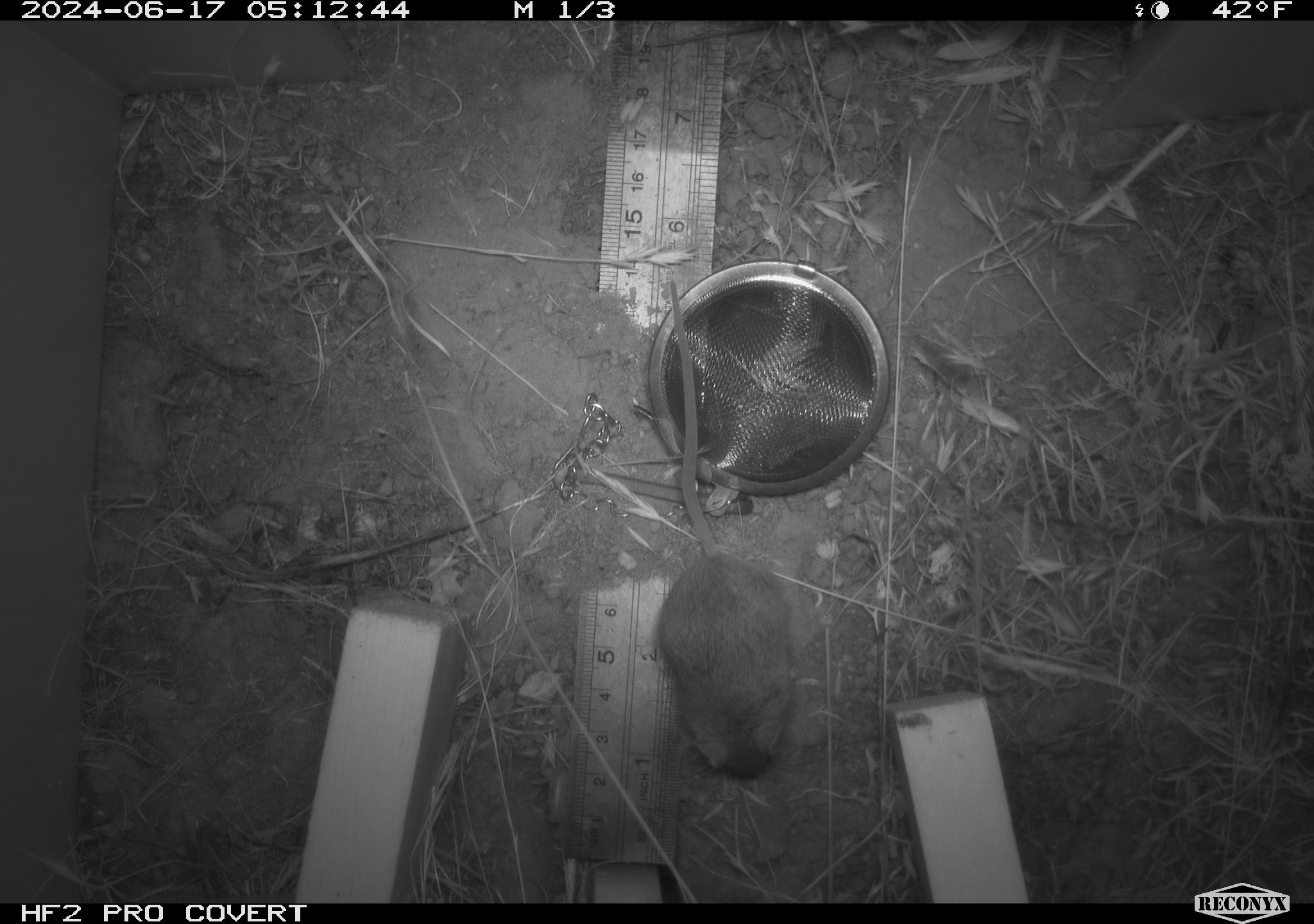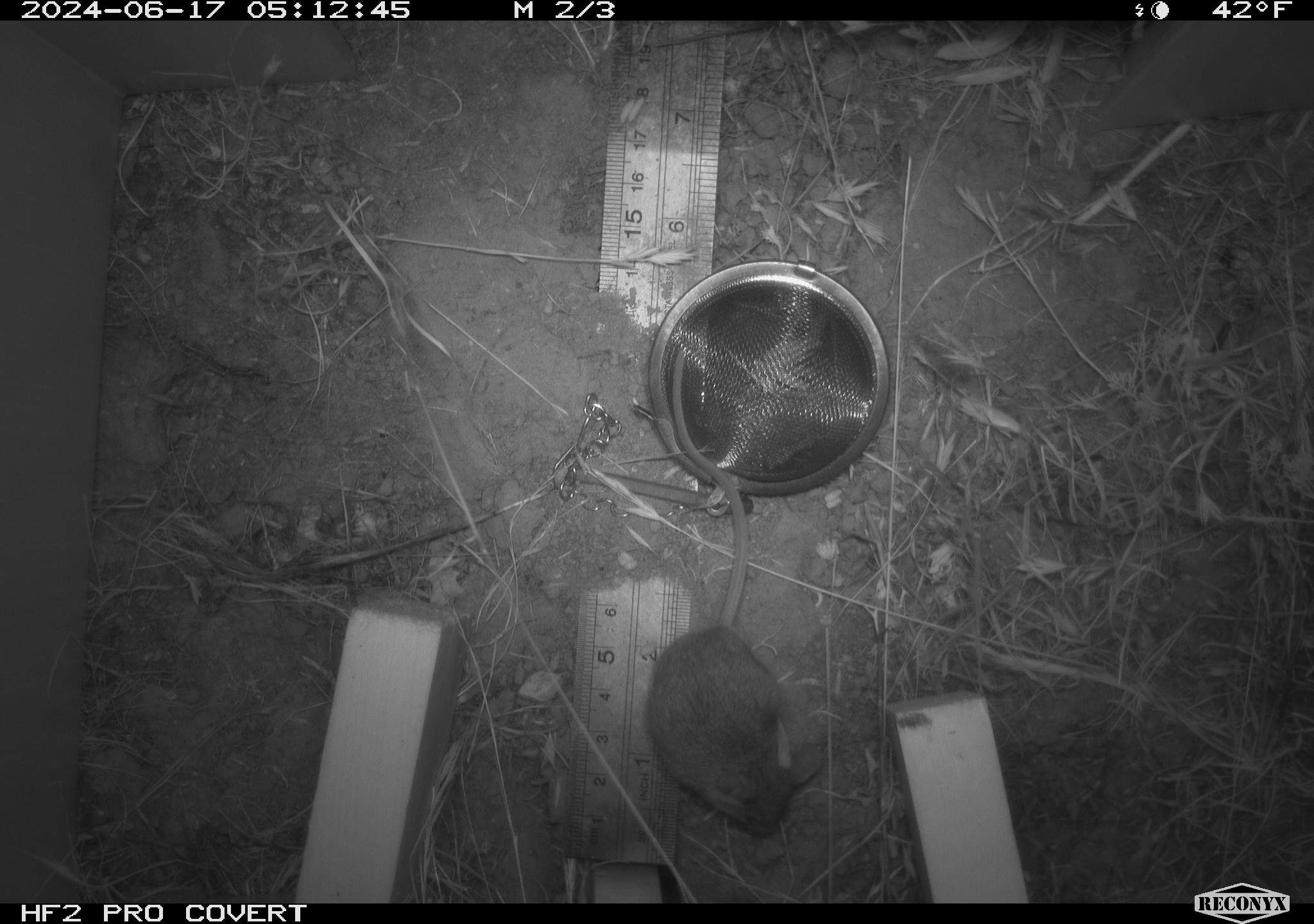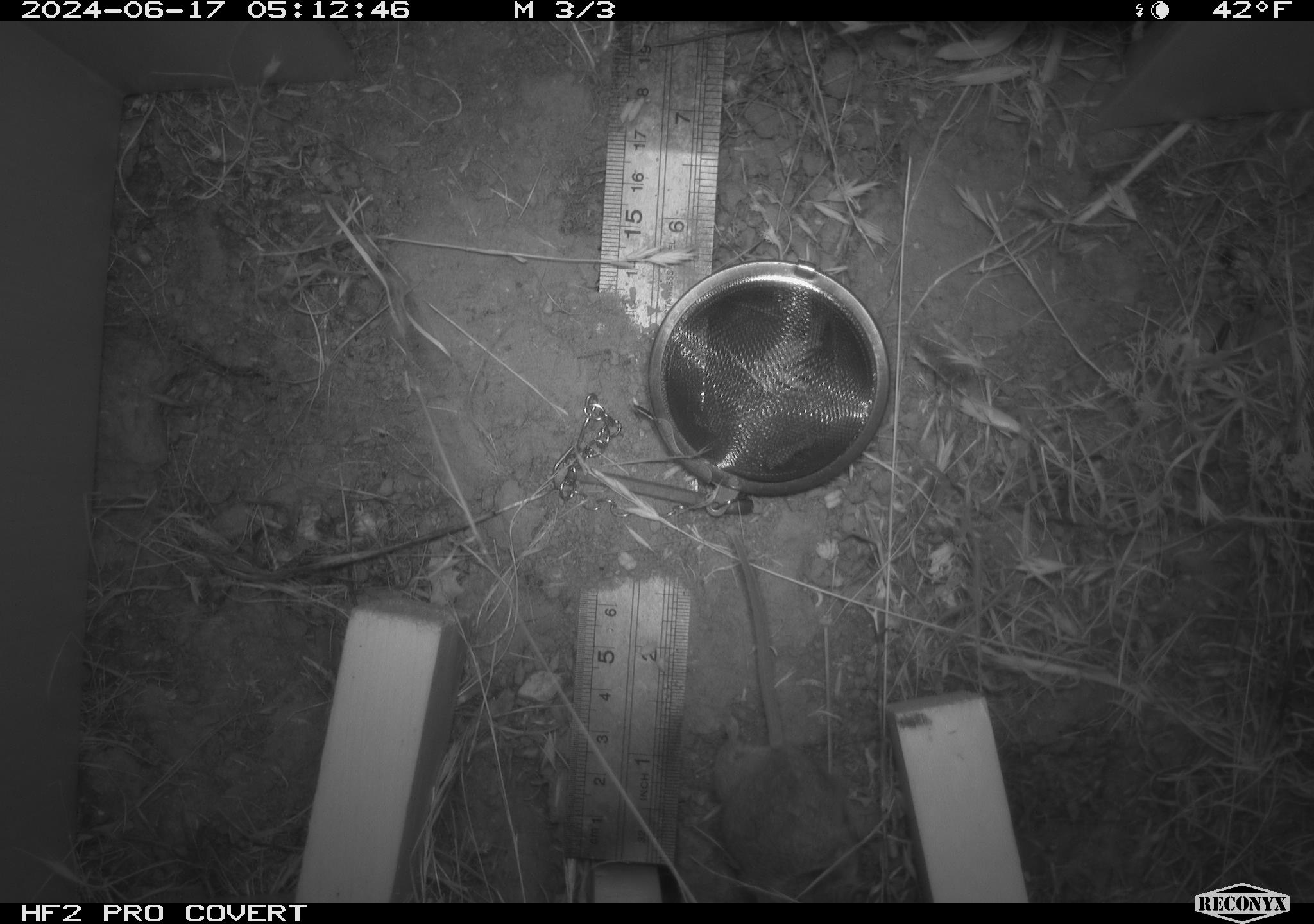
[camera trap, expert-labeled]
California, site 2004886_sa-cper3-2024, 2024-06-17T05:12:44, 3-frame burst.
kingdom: Animalia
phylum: Chordata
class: Mammalia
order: Rodentia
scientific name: Rodentia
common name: rodent